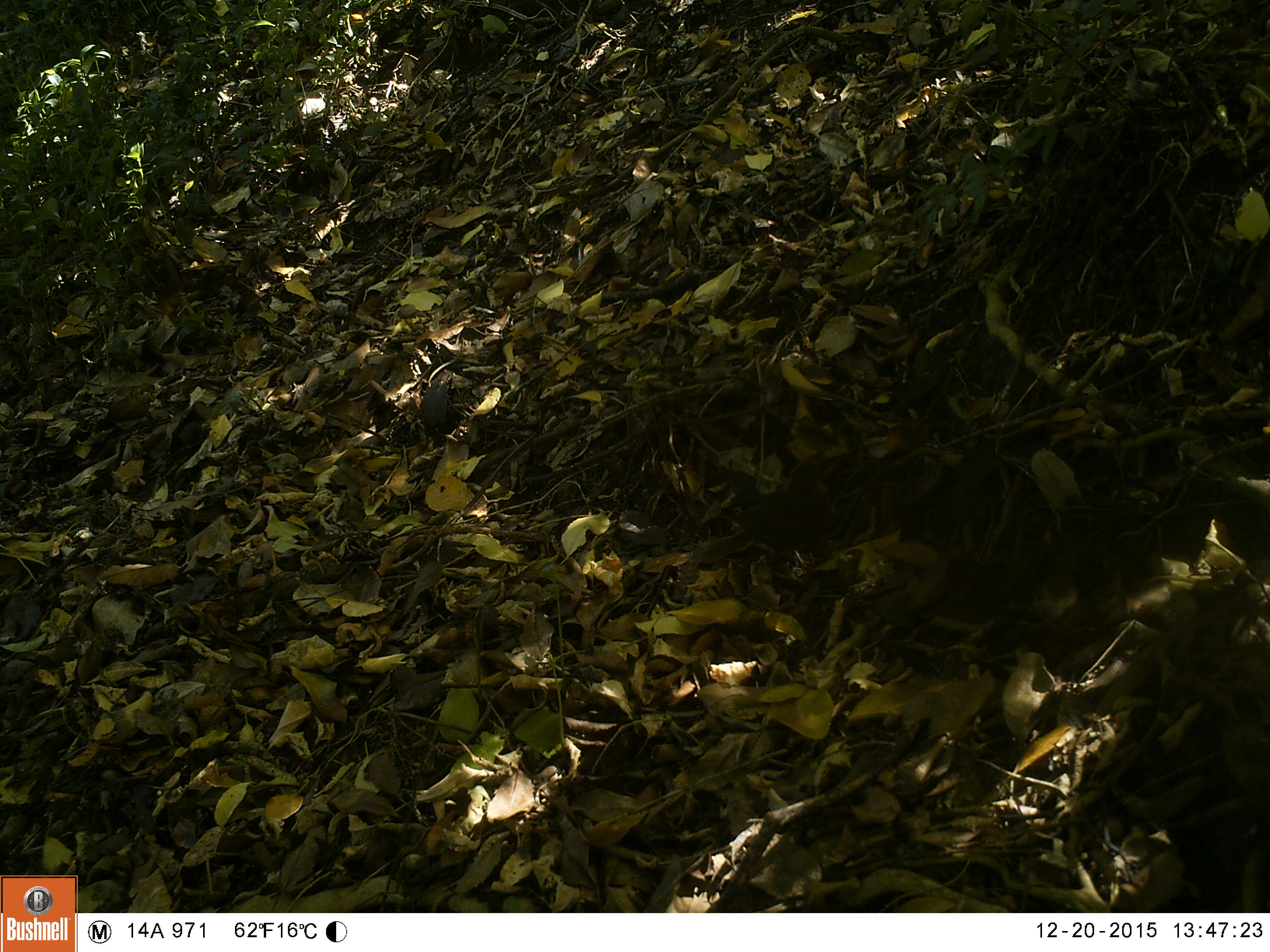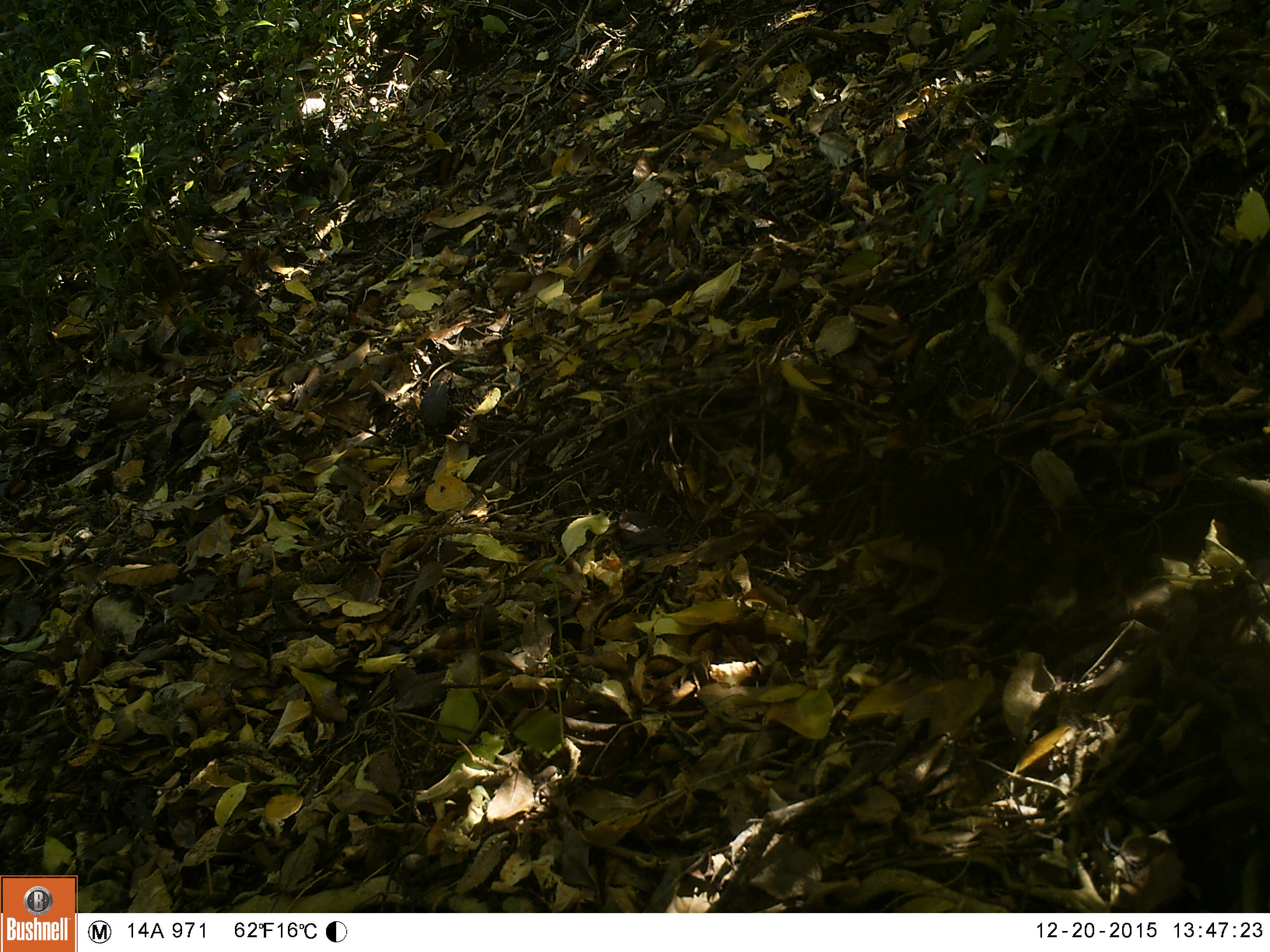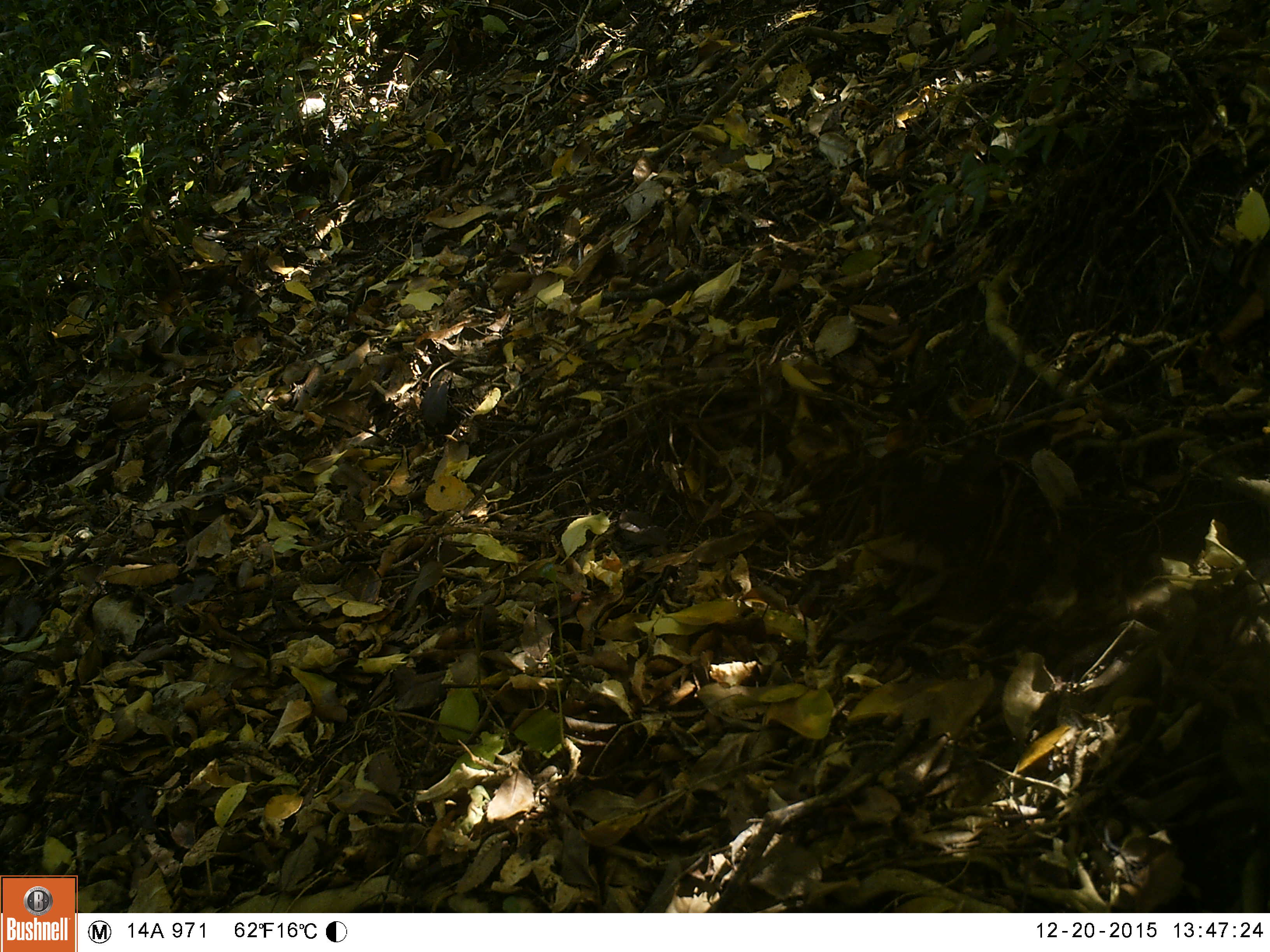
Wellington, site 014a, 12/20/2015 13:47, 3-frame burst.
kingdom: Animalia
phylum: Chordata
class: Aves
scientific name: Aves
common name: bird